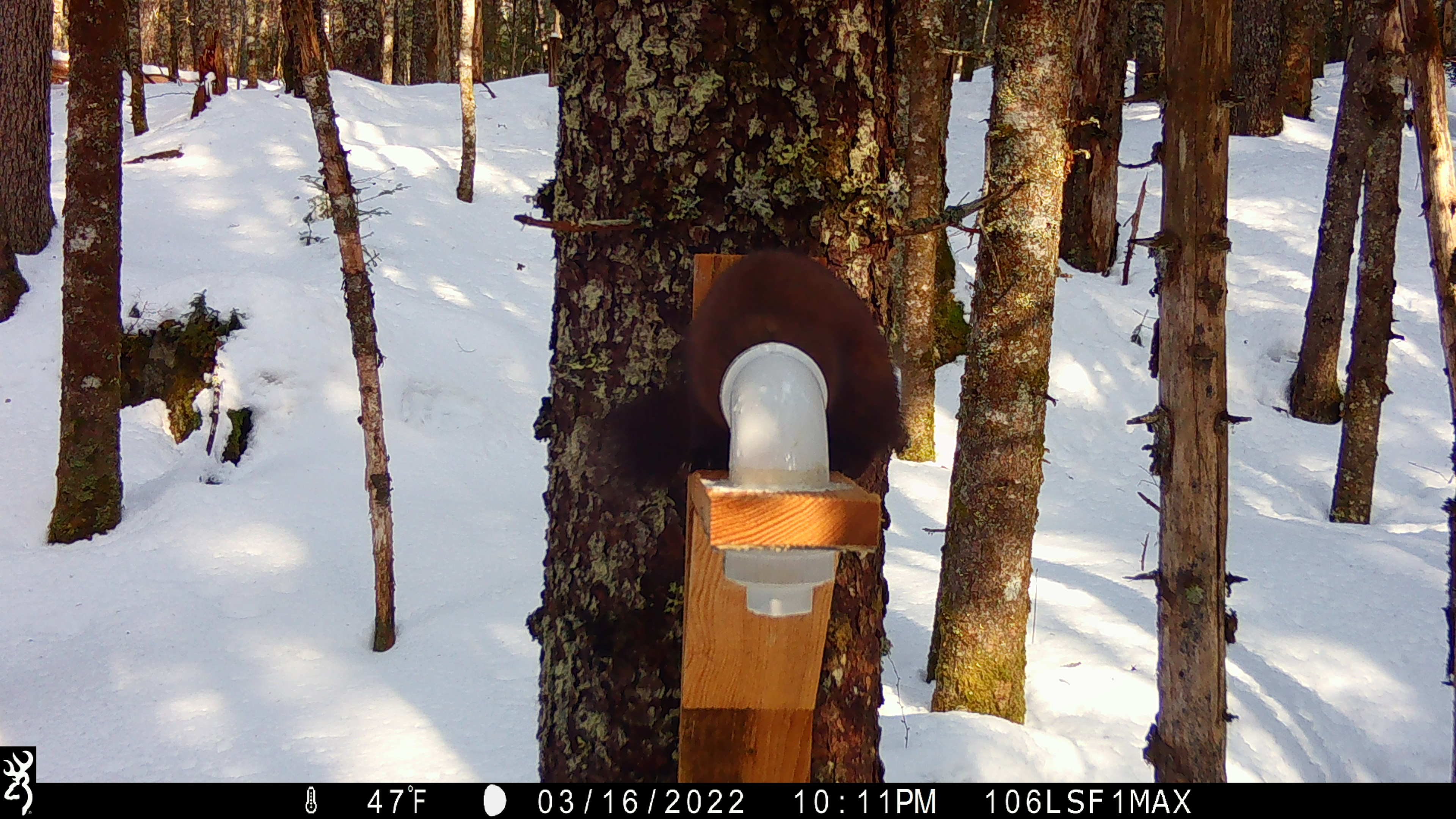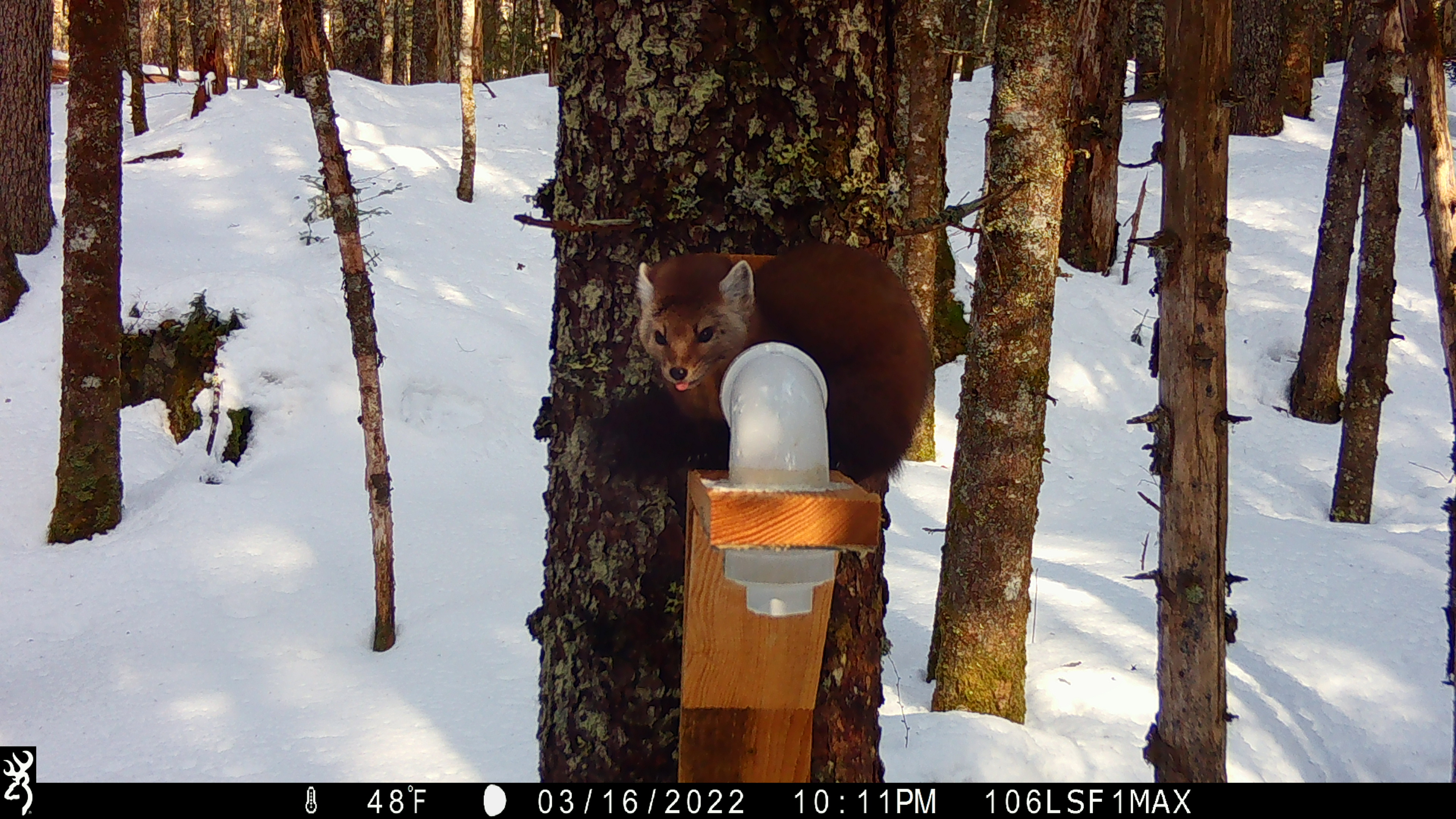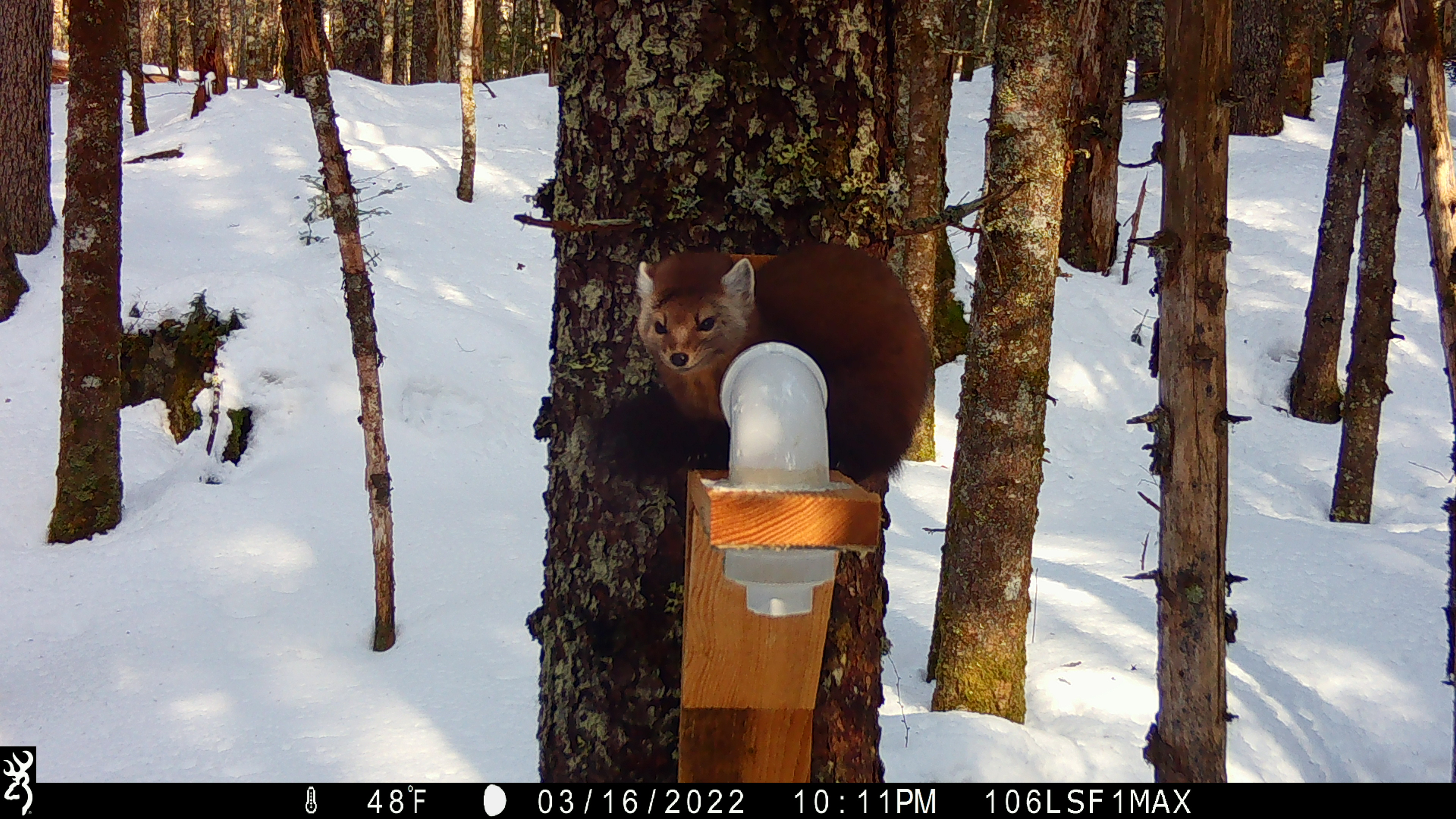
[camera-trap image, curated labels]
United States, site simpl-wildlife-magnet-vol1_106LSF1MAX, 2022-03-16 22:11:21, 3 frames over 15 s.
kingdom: Animalia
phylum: Chordata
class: Mammalia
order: Carnivora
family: Mustelidae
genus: Martes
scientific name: Martes americana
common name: american marten